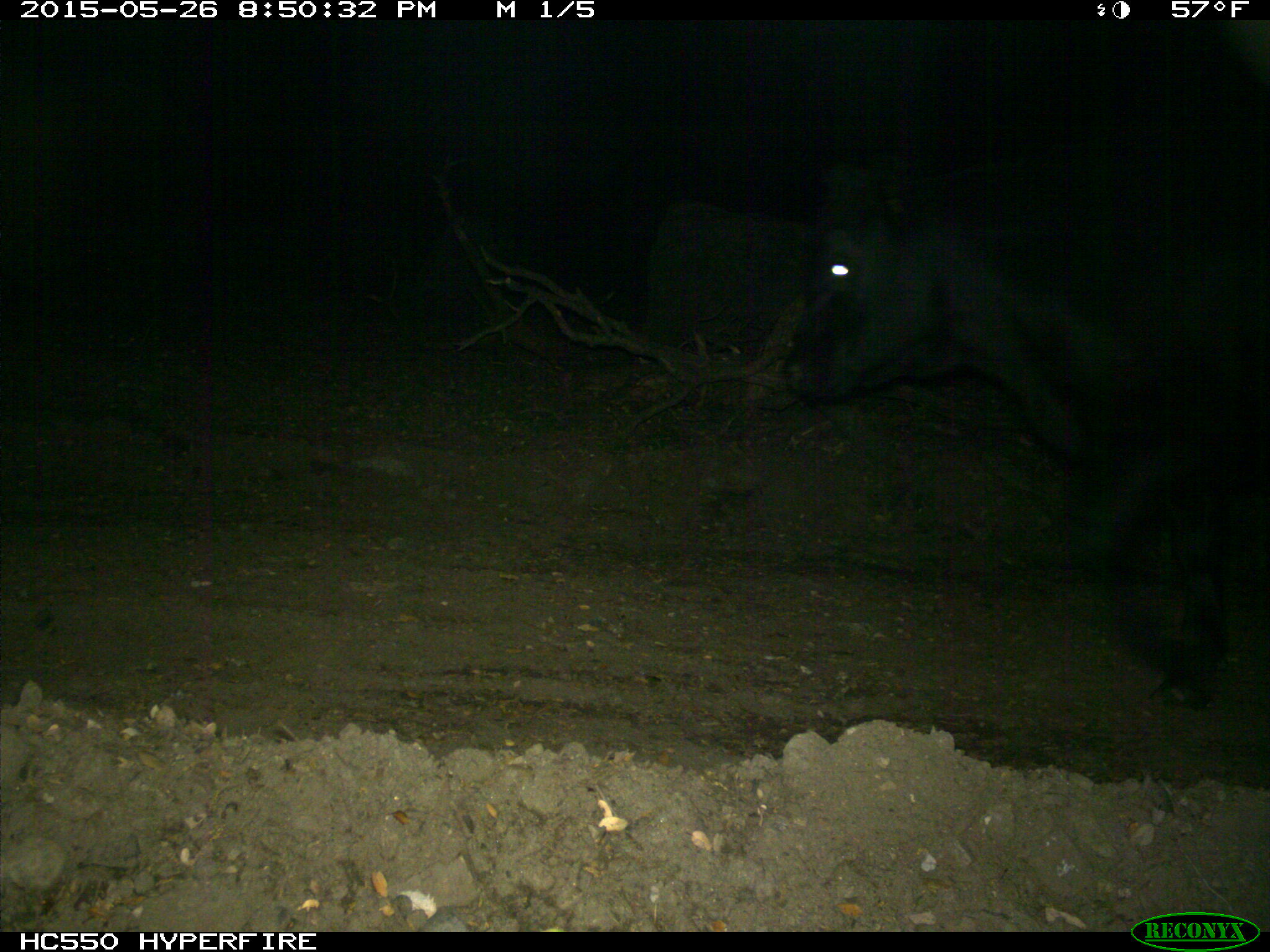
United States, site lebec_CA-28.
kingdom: Animalia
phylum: Chordata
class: Mammalia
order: Artiodactyla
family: Bovidae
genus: Bos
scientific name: Bos taurus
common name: domestic cow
Bos taurus (domestic cow).